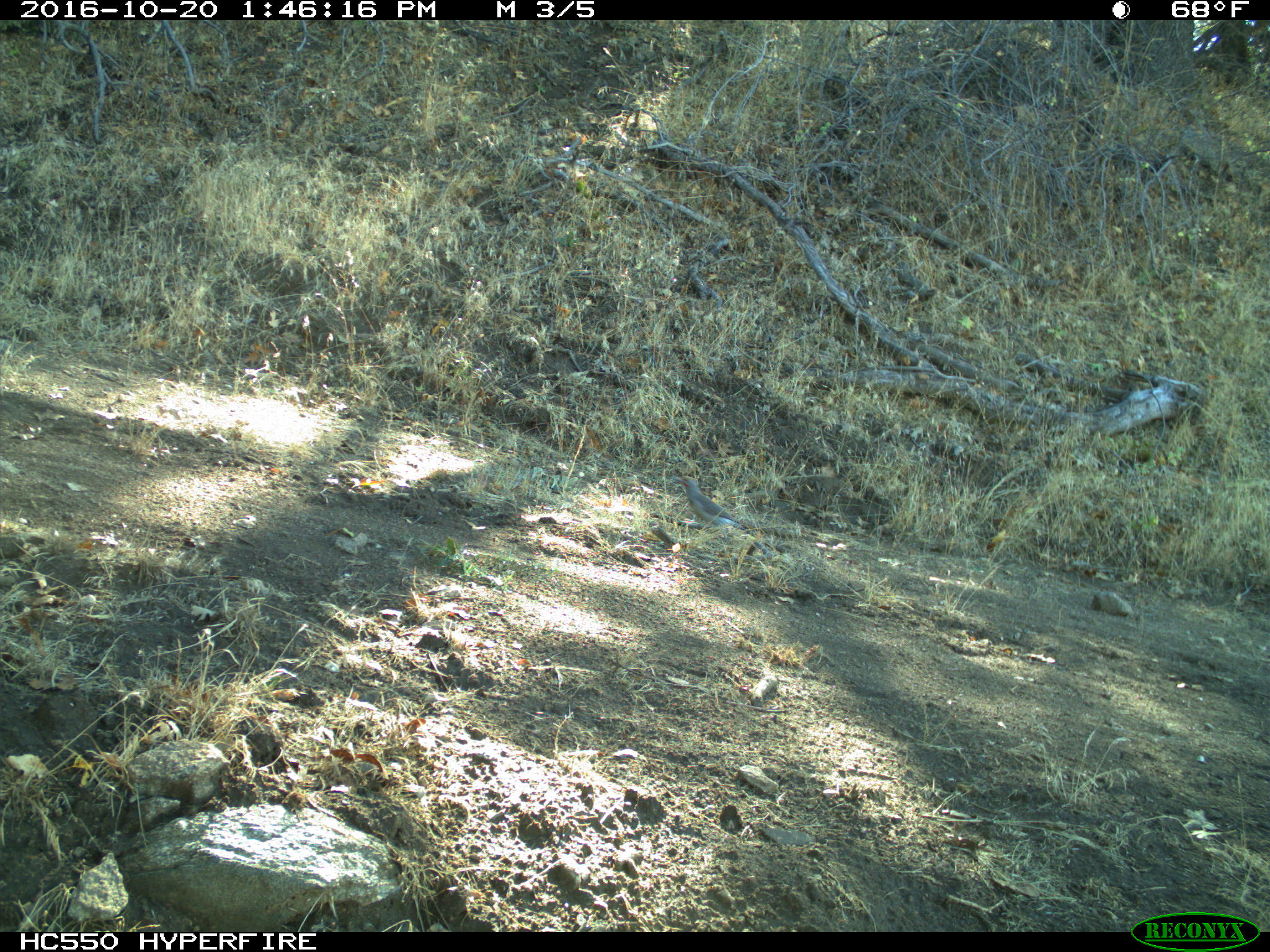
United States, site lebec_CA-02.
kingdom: Animalia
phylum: Chordata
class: Aves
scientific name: Aves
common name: birds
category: unidentified bird